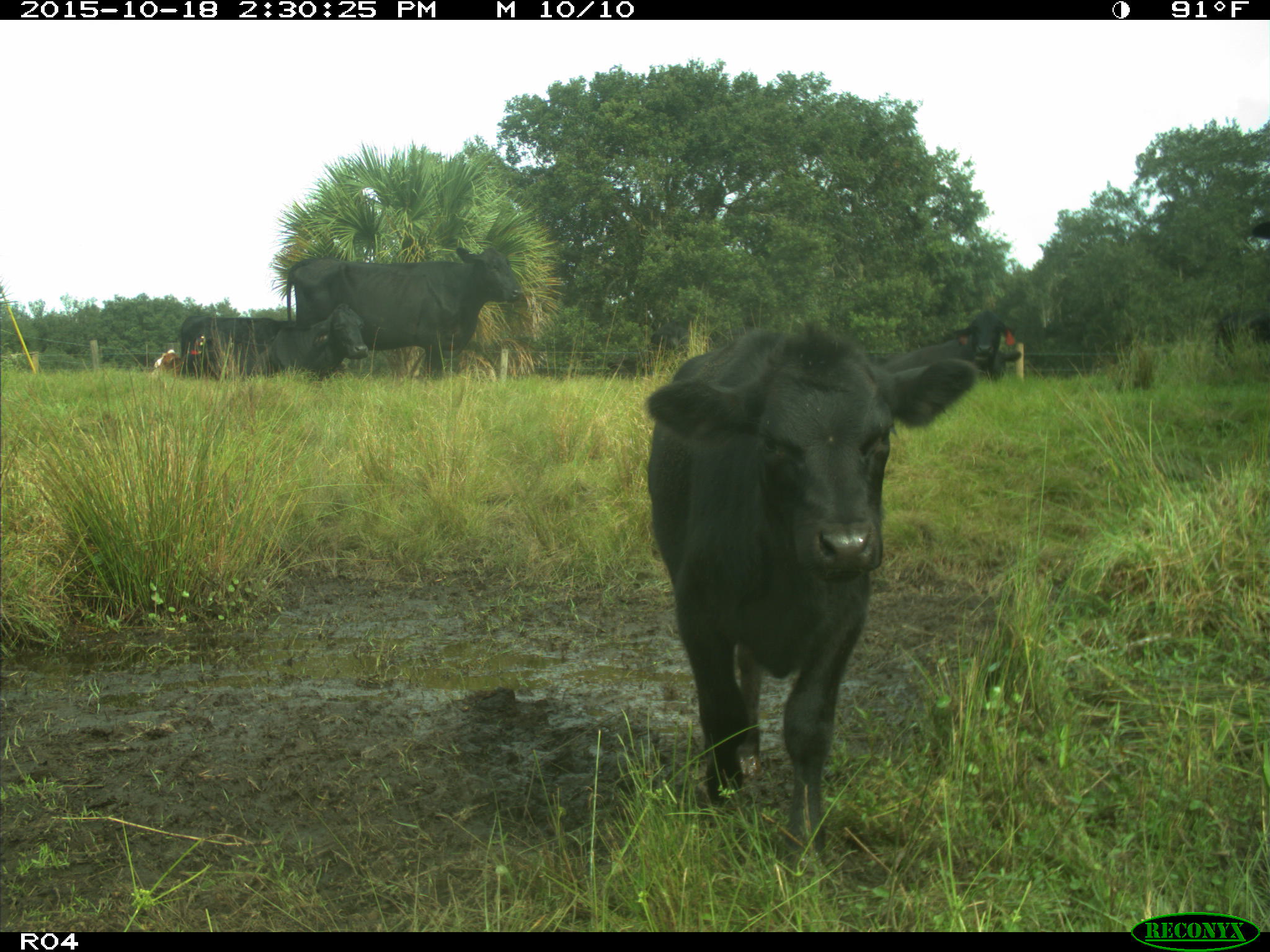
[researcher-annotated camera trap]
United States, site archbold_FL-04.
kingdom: Animalia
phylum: Chordata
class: Mammalia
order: Artiodactyla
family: Bovidae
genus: Bos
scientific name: Bos taurus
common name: domestic cow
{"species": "Bos taurus (domestic cow)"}